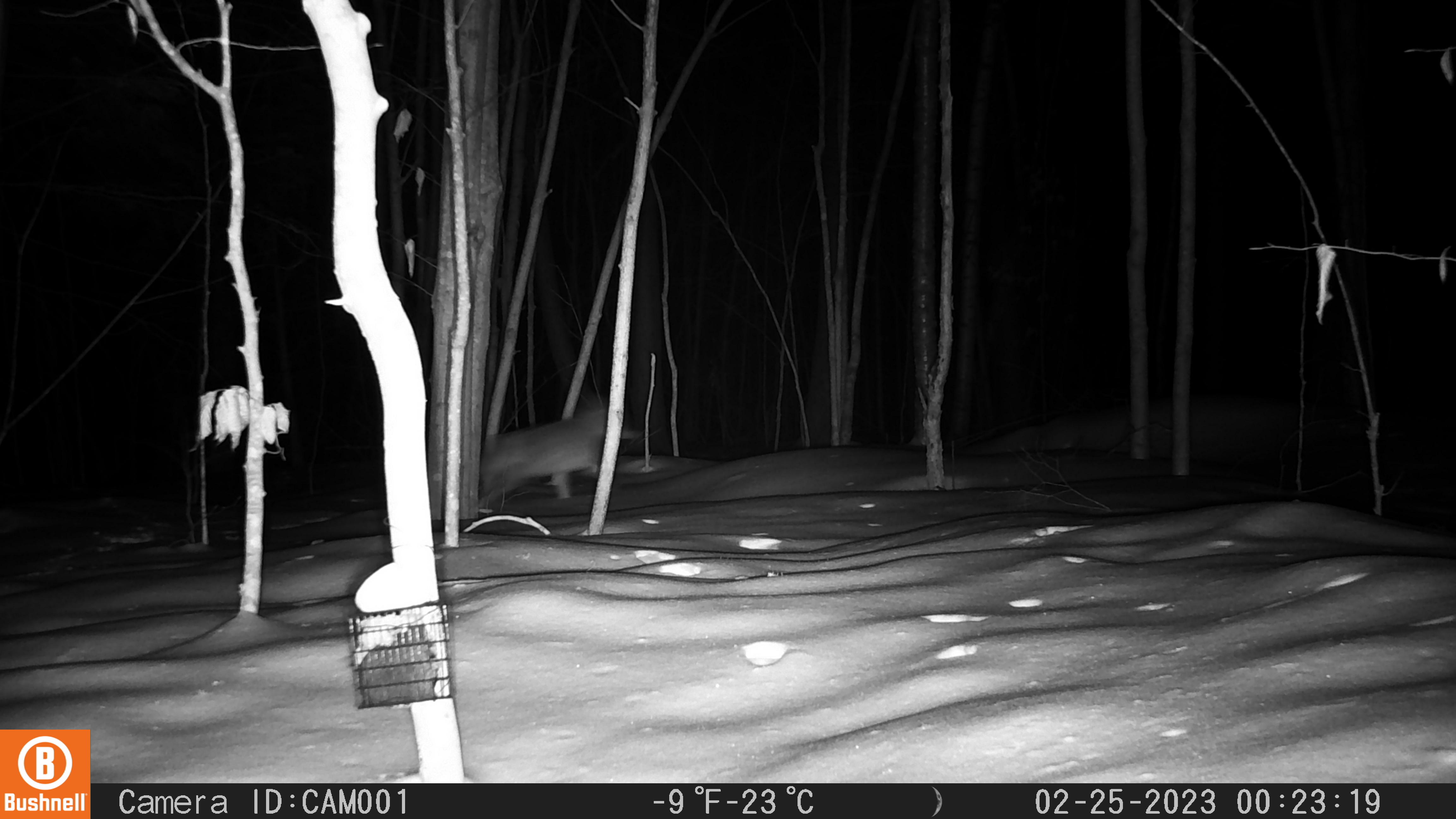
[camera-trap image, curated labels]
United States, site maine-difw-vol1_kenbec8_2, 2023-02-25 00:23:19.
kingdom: Animalia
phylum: Chordata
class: Mammalia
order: Carnivora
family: Canidae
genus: Canis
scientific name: Canis latrans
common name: coyote